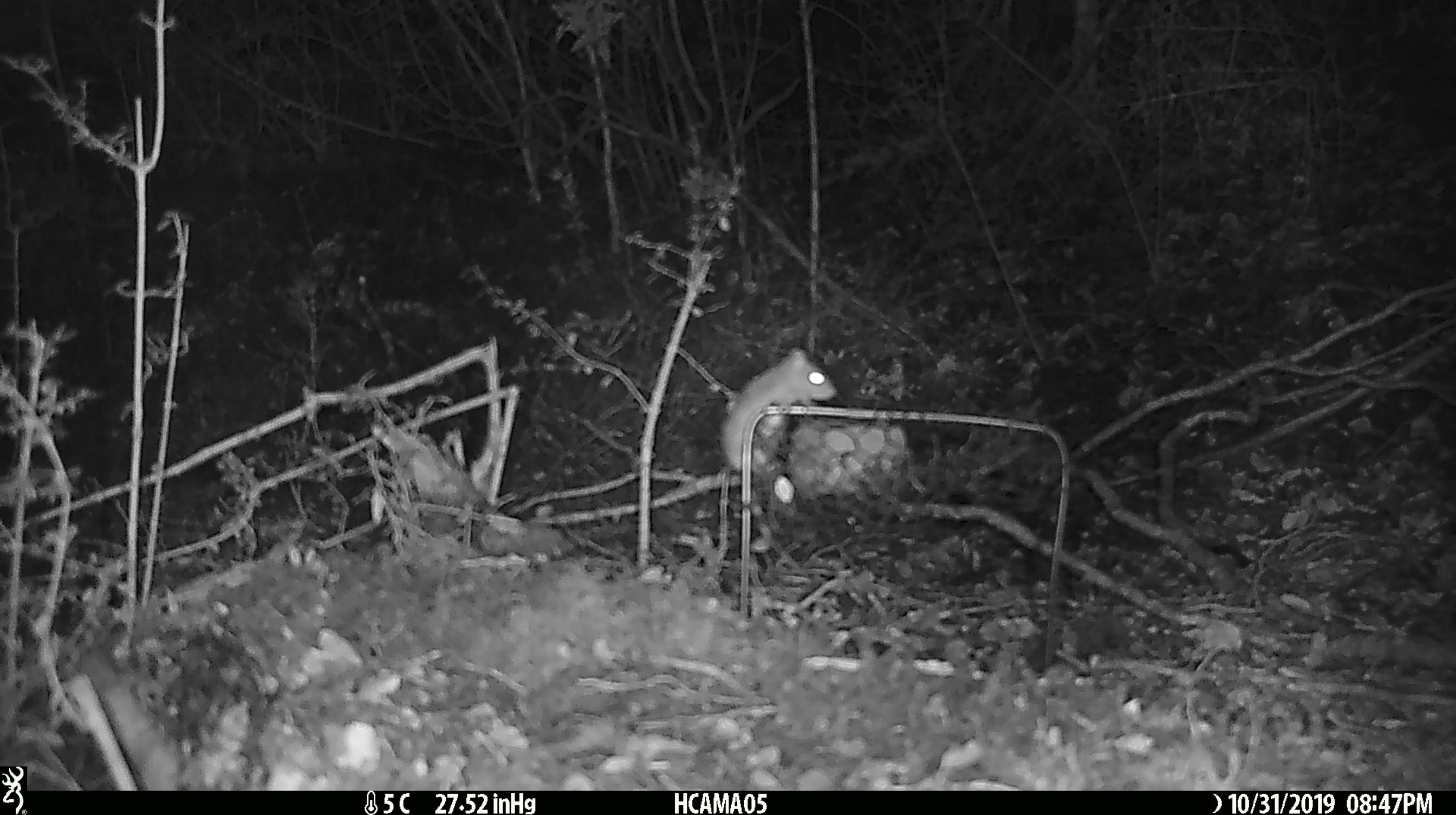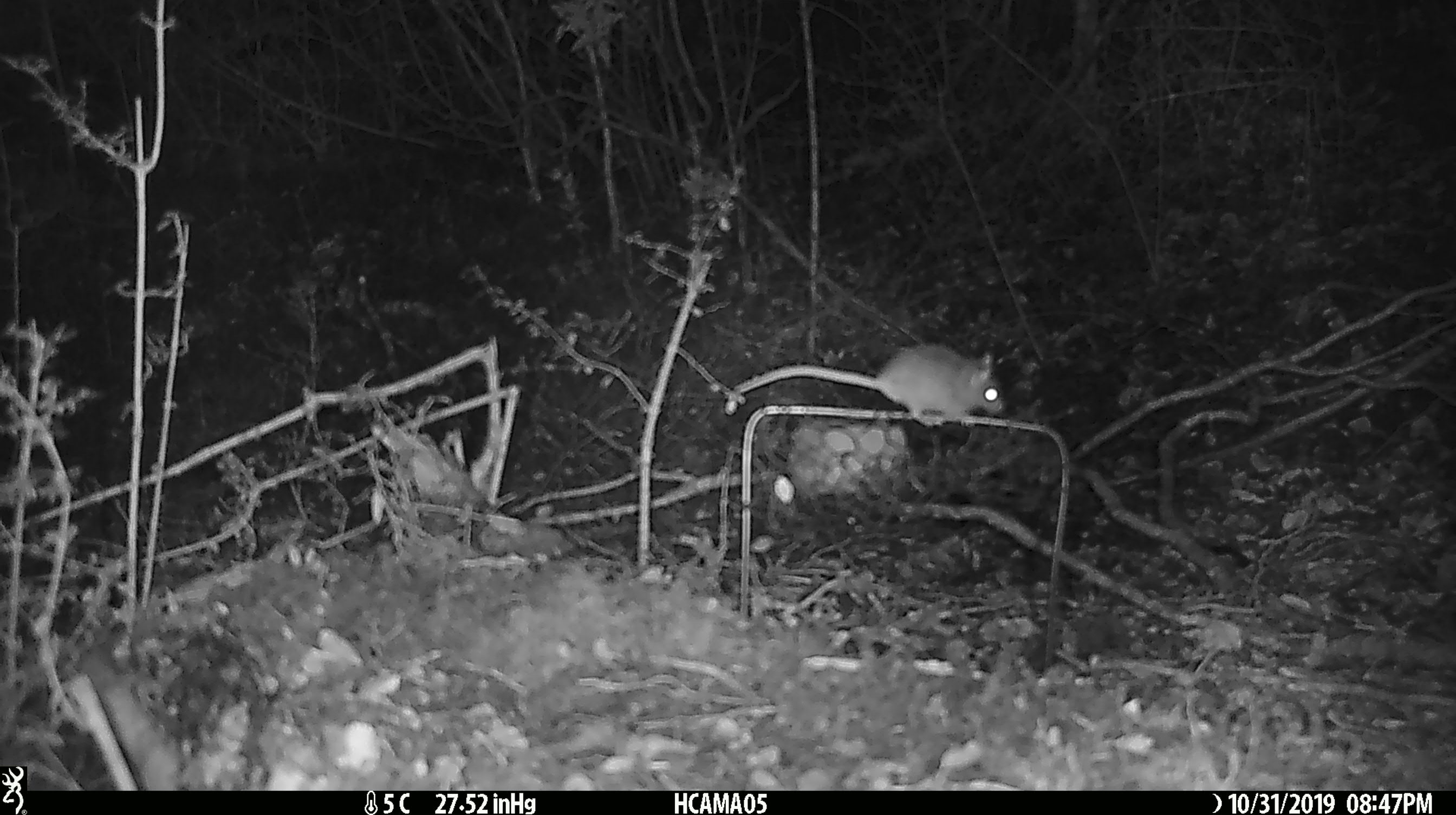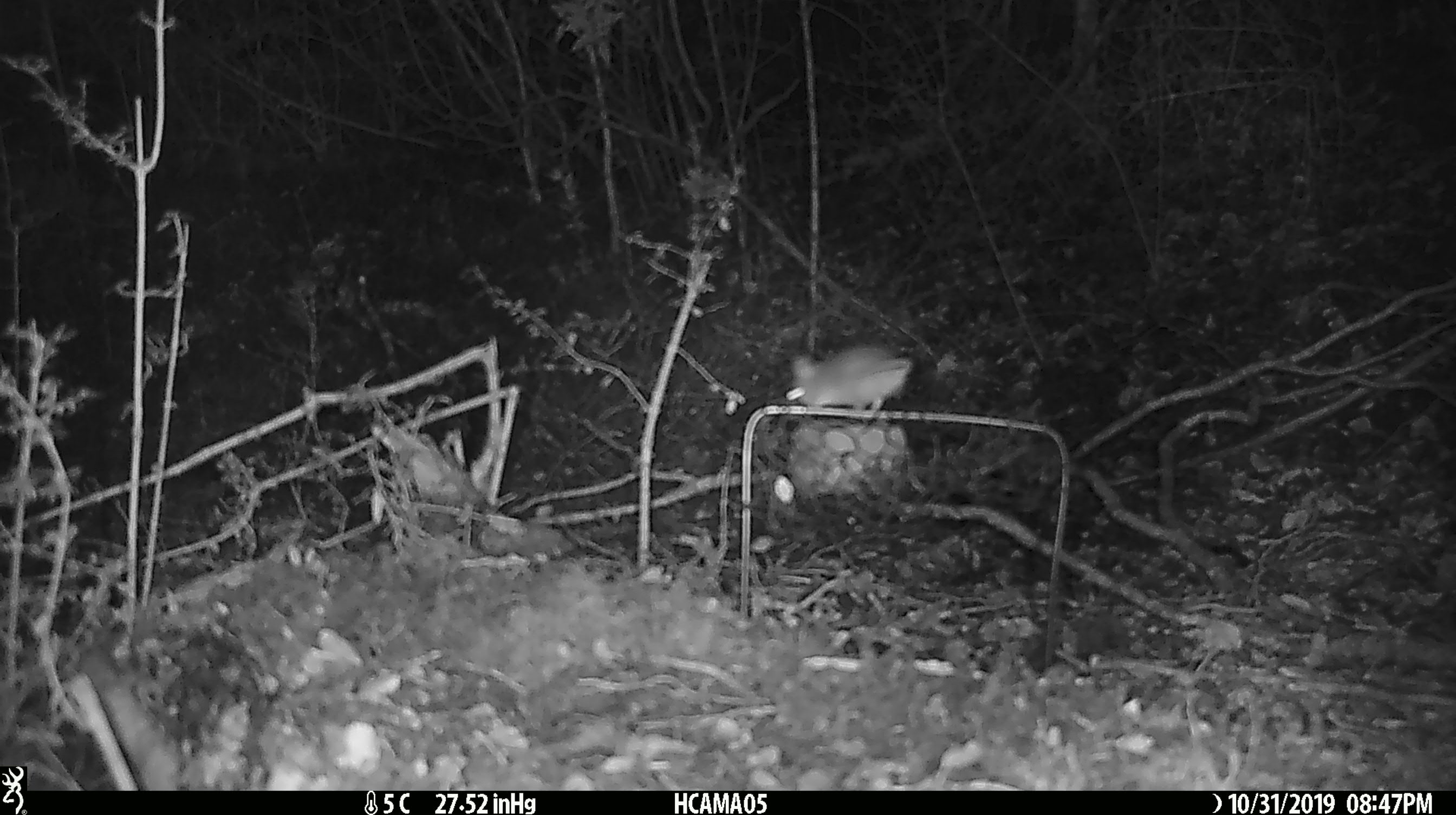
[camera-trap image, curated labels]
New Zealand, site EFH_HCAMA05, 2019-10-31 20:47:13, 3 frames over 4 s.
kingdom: Animalia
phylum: Chordata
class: Mammalia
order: Rodentia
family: Muridae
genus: Mus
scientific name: Mus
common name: mouse